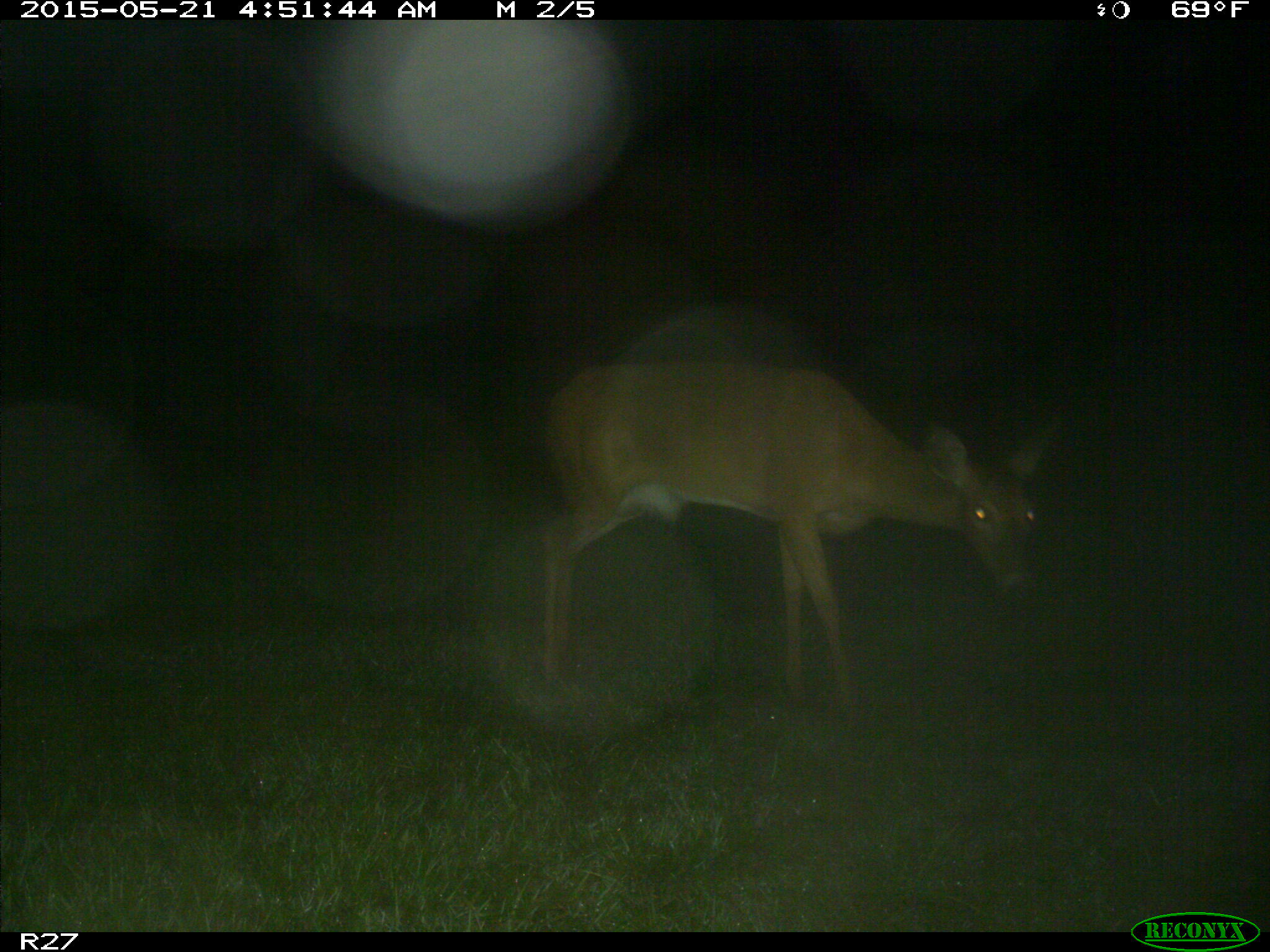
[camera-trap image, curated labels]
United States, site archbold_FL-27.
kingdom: Animalia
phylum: Chordata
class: Mammalia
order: Artiodactyla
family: Cervidae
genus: Odocoileus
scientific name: Odocoileus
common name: deer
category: unidentified deer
Unidentified deer (deer) (Odocoileus).